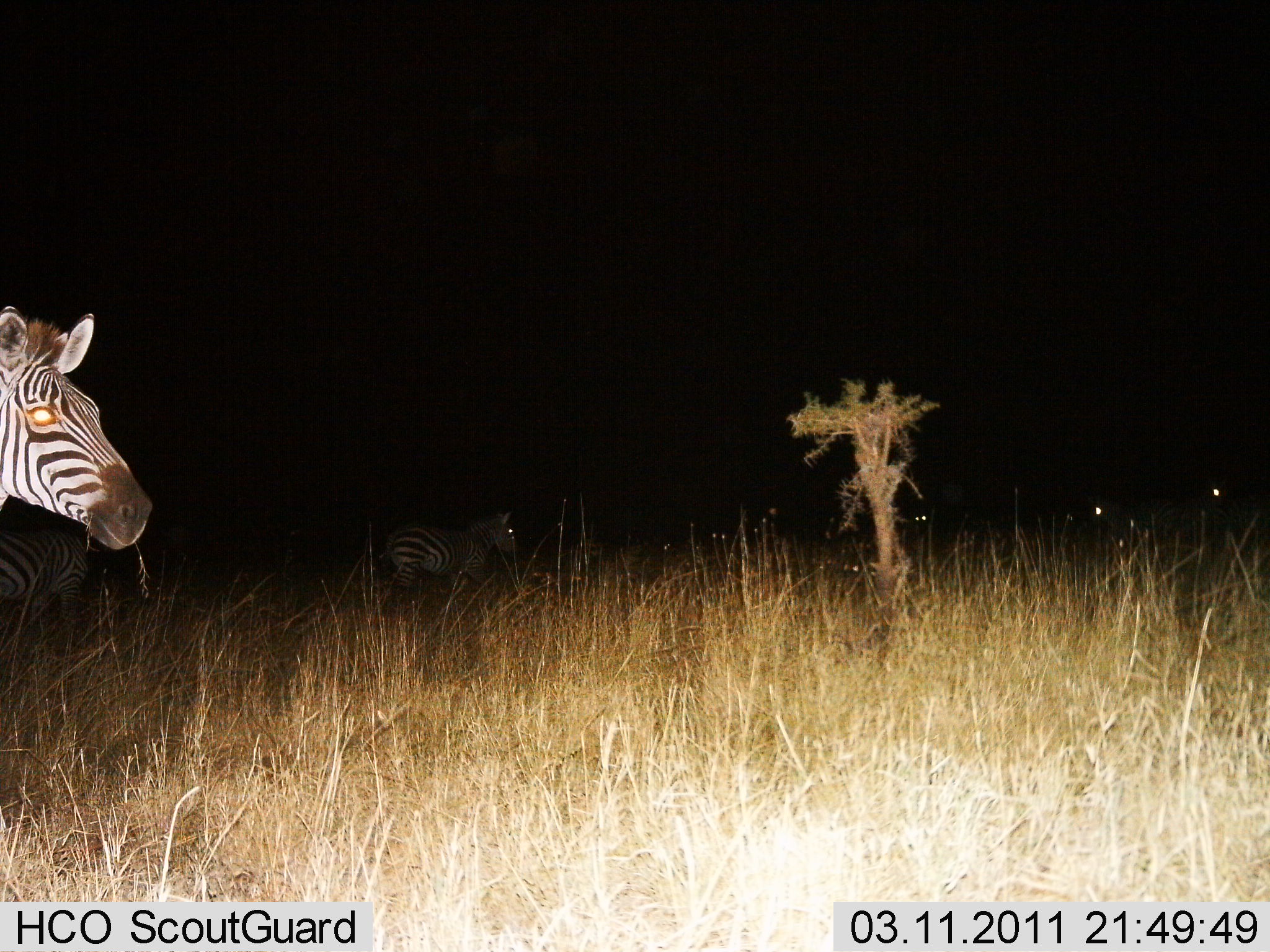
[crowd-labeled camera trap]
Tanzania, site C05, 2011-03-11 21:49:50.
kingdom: Animalia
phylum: Chordata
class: Mammalia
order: Perissodactyla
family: Equidae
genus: Equus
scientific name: Equus quagga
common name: plains zebra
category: zebra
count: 6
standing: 79%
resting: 0%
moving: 29%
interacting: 0%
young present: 0%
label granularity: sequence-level